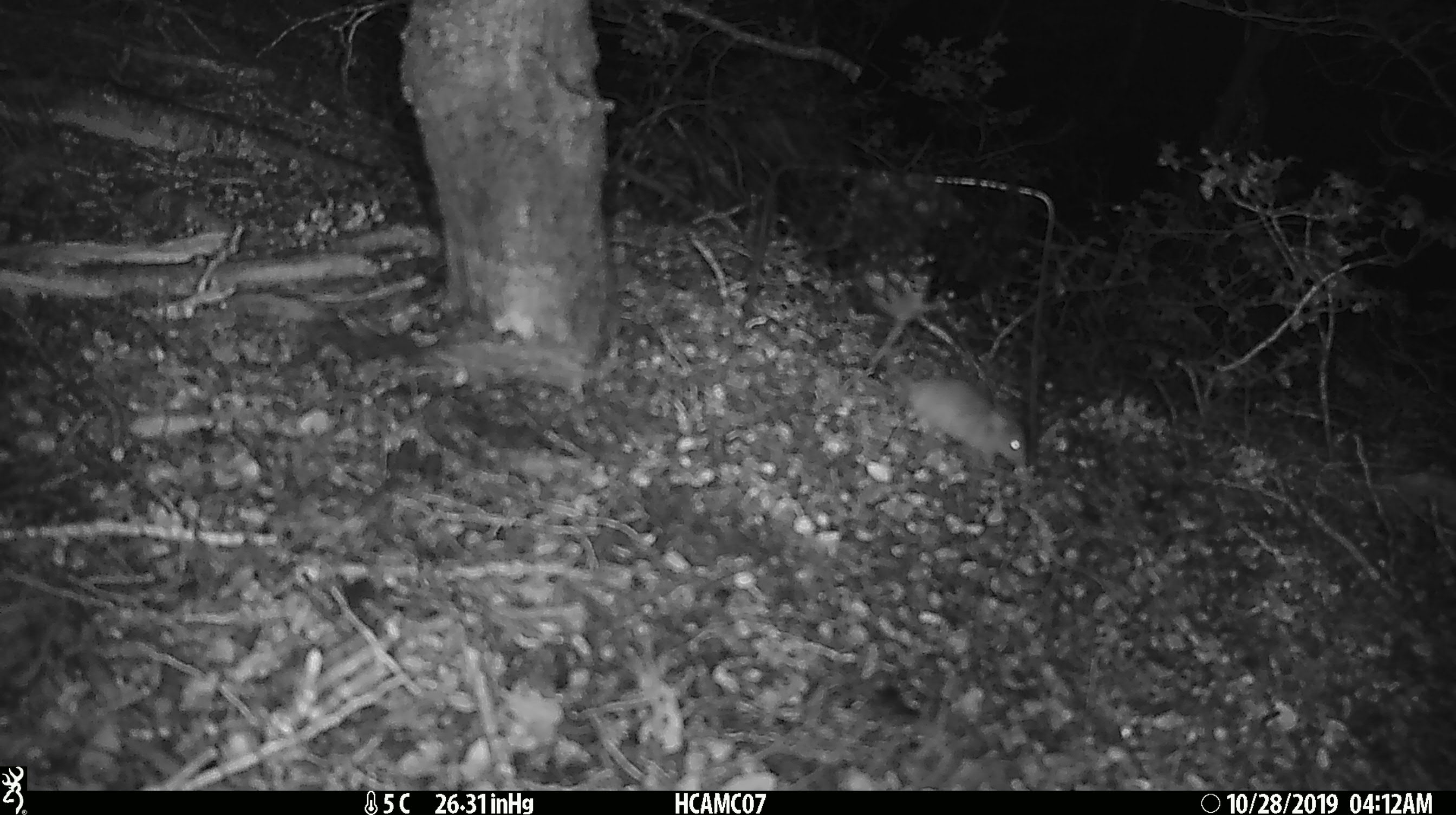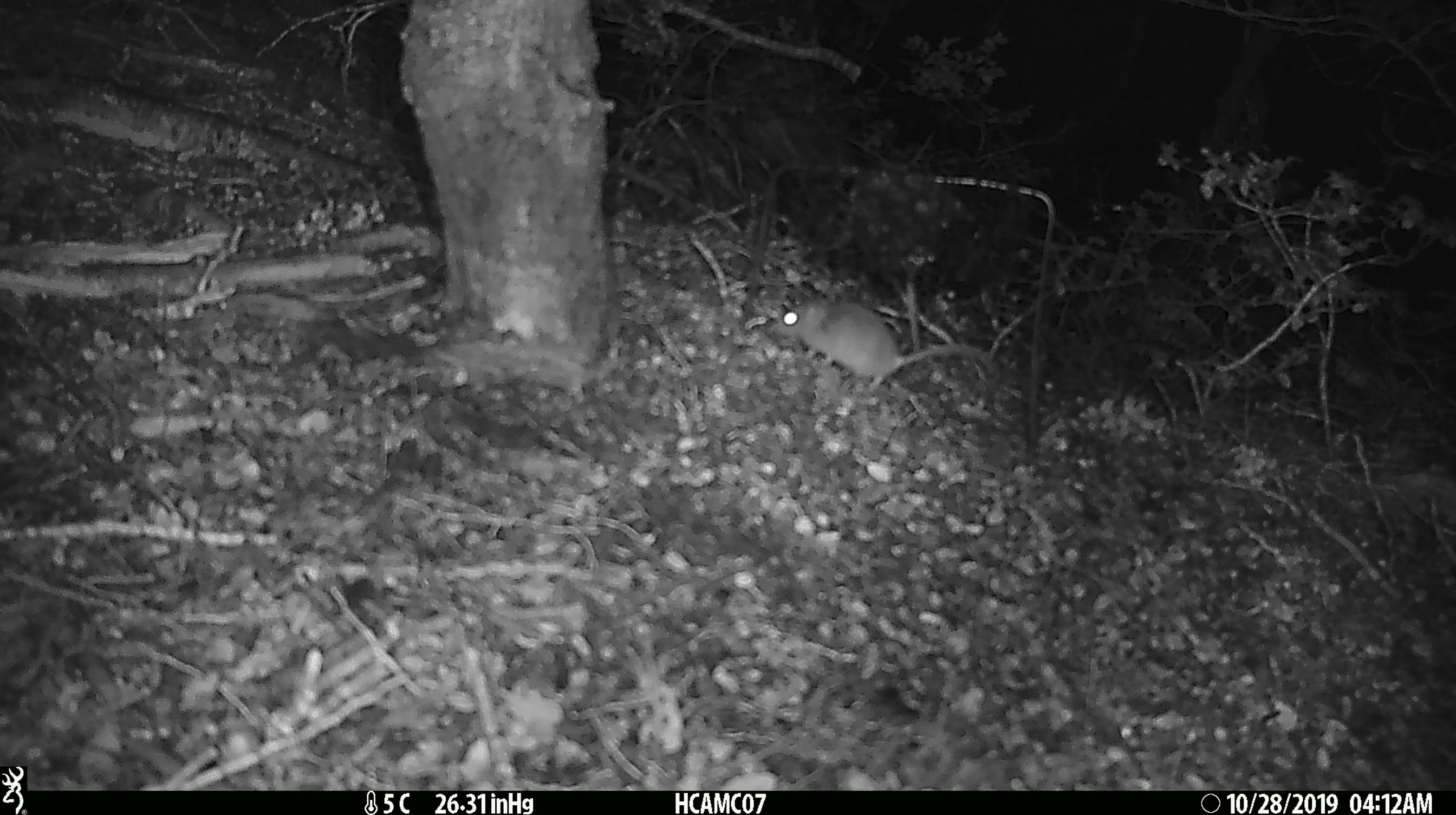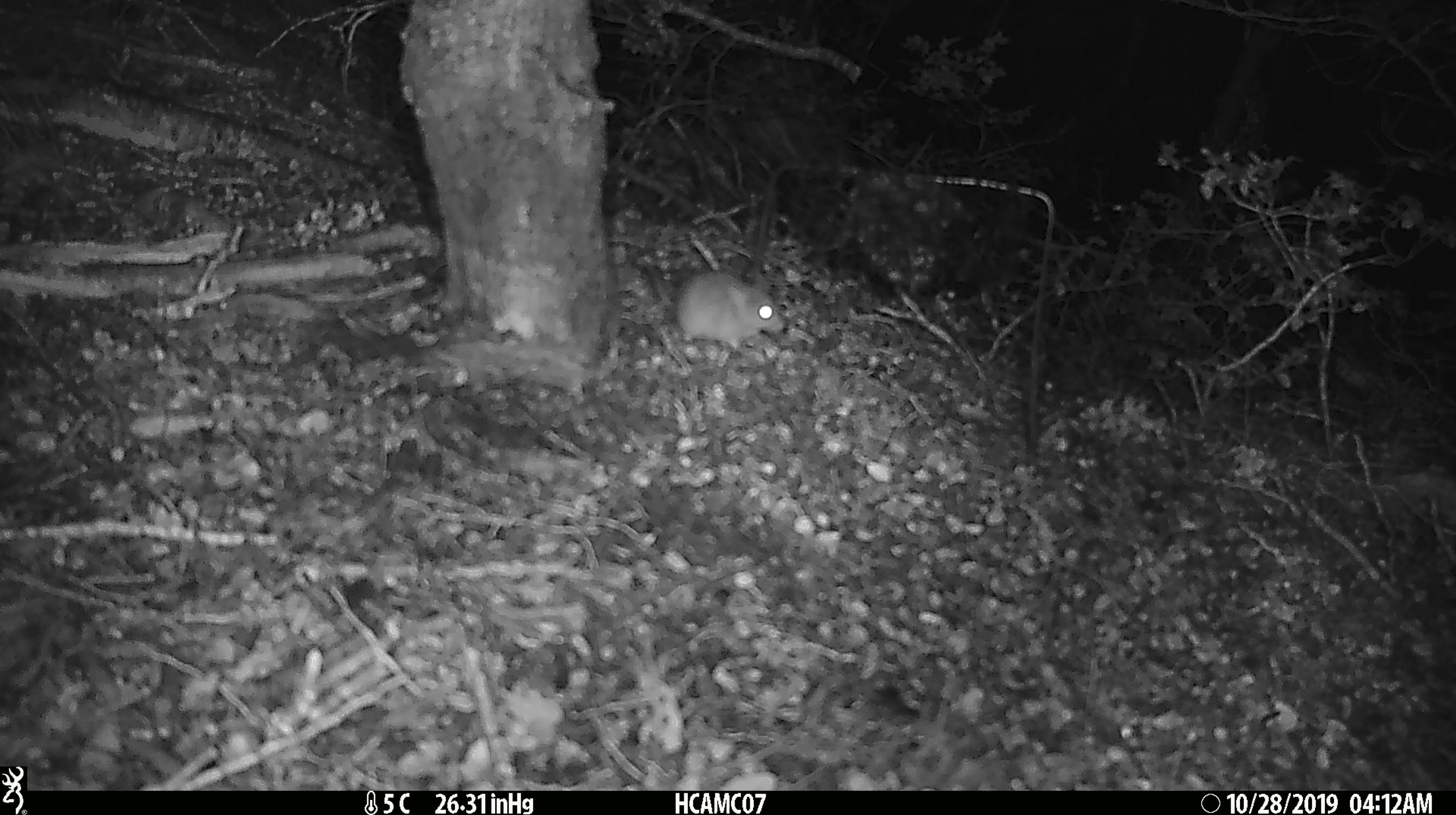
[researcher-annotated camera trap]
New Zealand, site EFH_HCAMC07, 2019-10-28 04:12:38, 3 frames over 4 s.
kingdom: Animalia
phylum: Chordata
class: Mammalia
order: Rodentia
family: Muridae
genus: Mus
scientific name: Mus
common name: mouse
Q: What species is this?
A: Mouse (Mus).